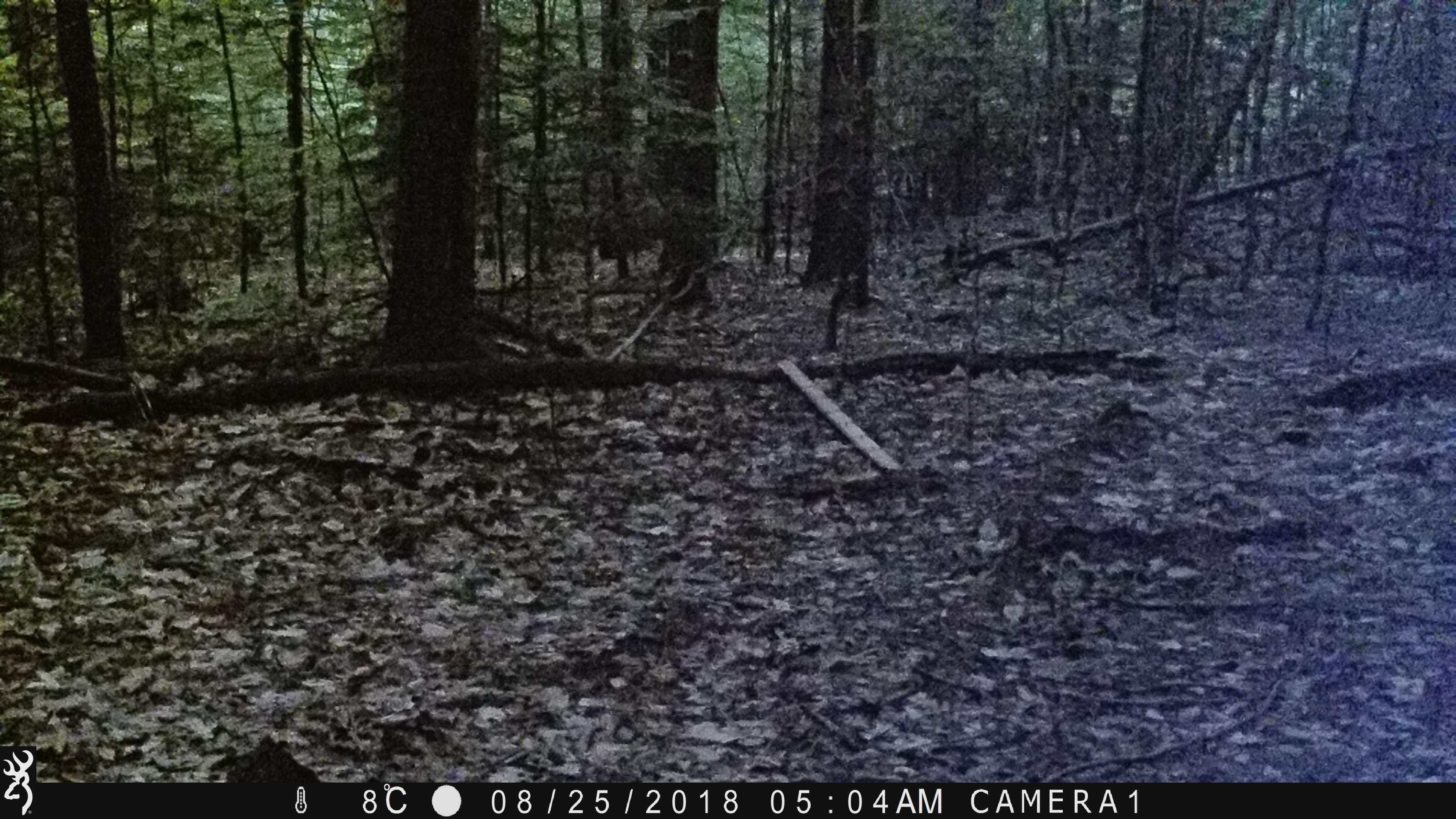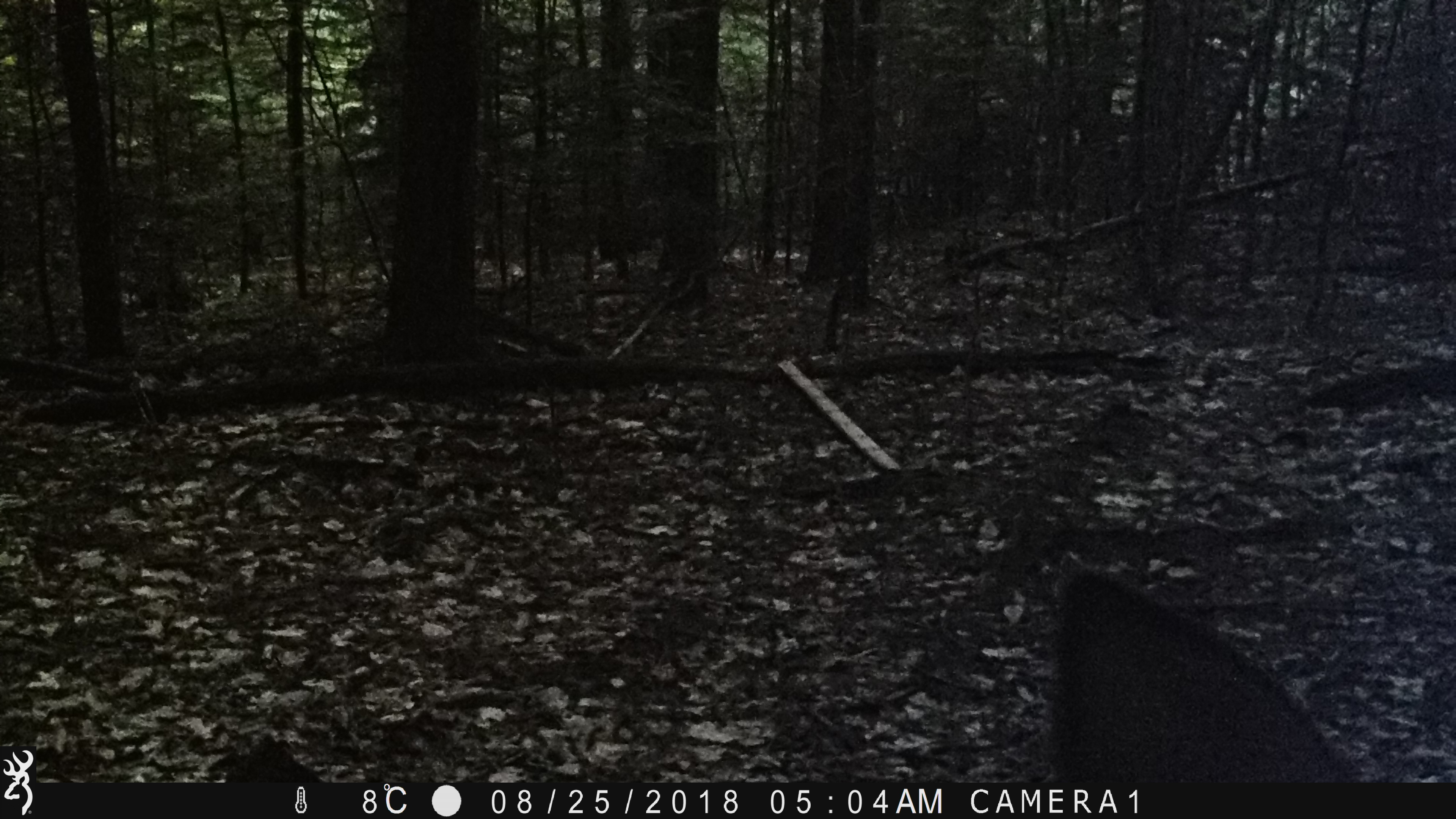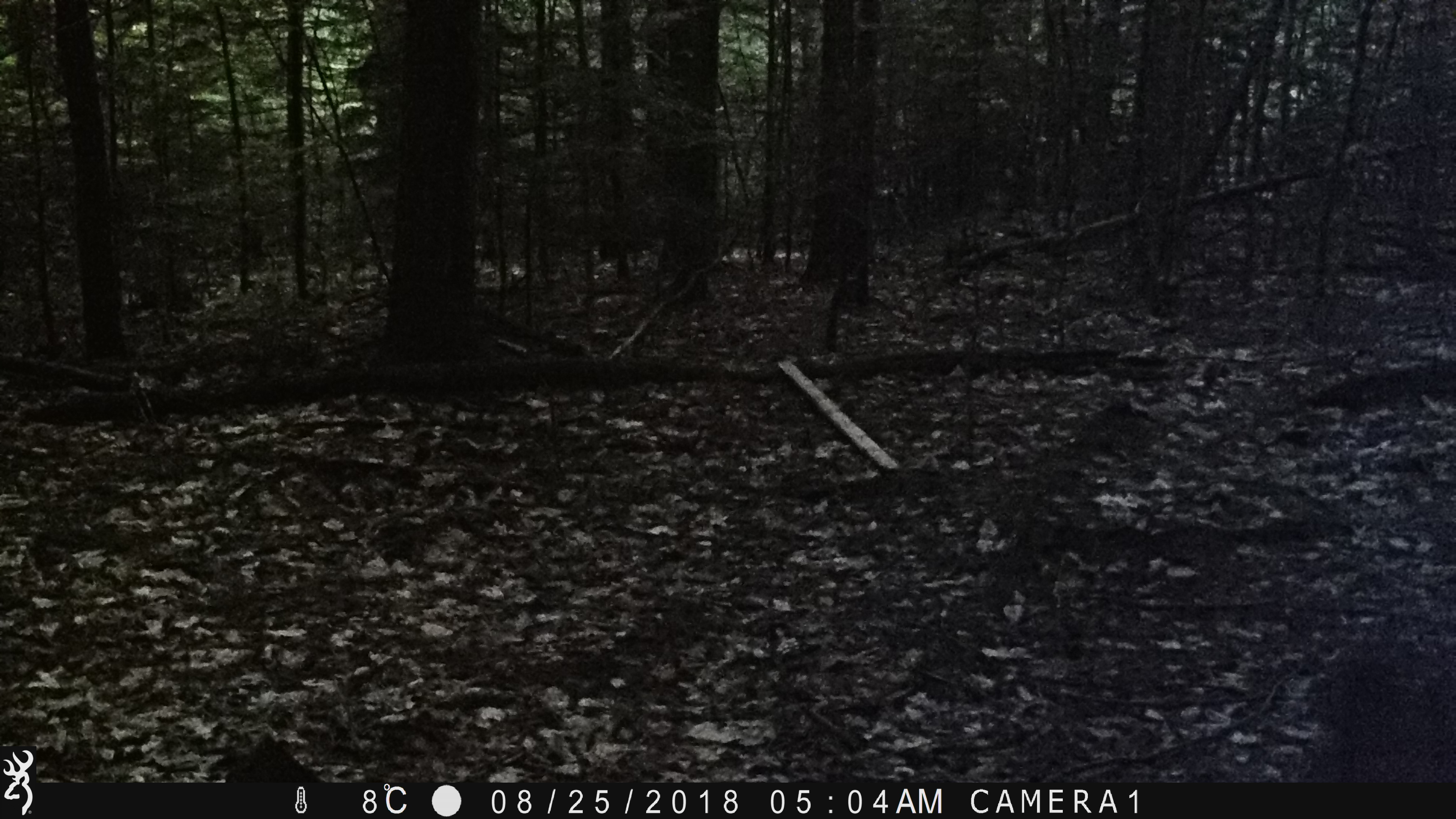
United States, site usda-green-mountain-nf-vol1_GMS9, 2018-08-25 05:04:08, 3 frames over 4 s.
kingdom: Animalia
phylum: Chordata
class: Mammalia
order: Artiodactyla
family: Cervidae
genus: Odocoileus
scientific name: Odocoileus virginianus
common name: white-tailed deer